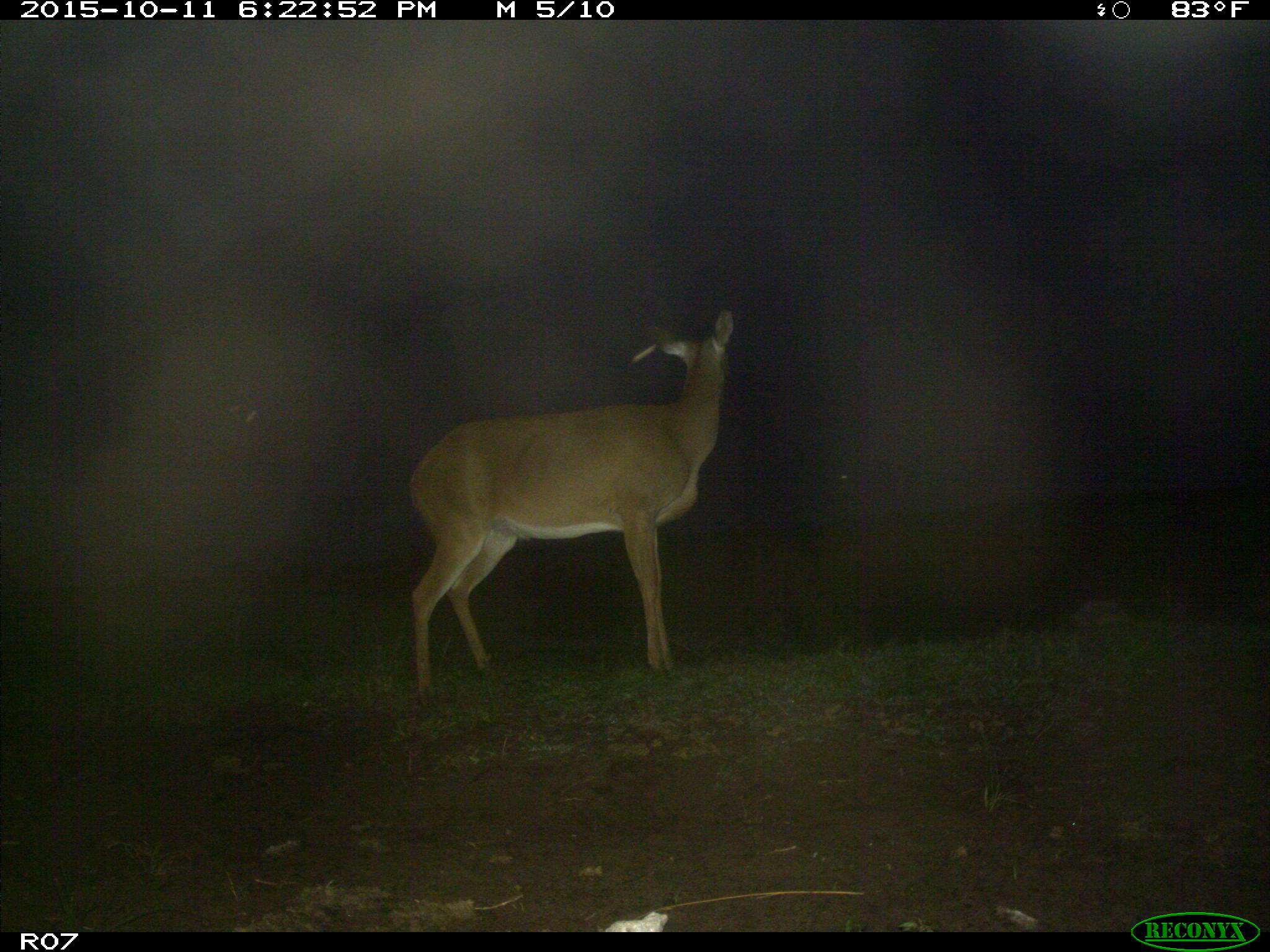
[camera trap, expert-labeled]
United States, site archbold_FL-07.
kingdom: Animalia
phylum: Chordata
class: Mammalia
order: Artiodactyla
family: Cervidae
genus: Odocoileus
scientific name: Odocoileus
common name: deer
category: unidentified deer